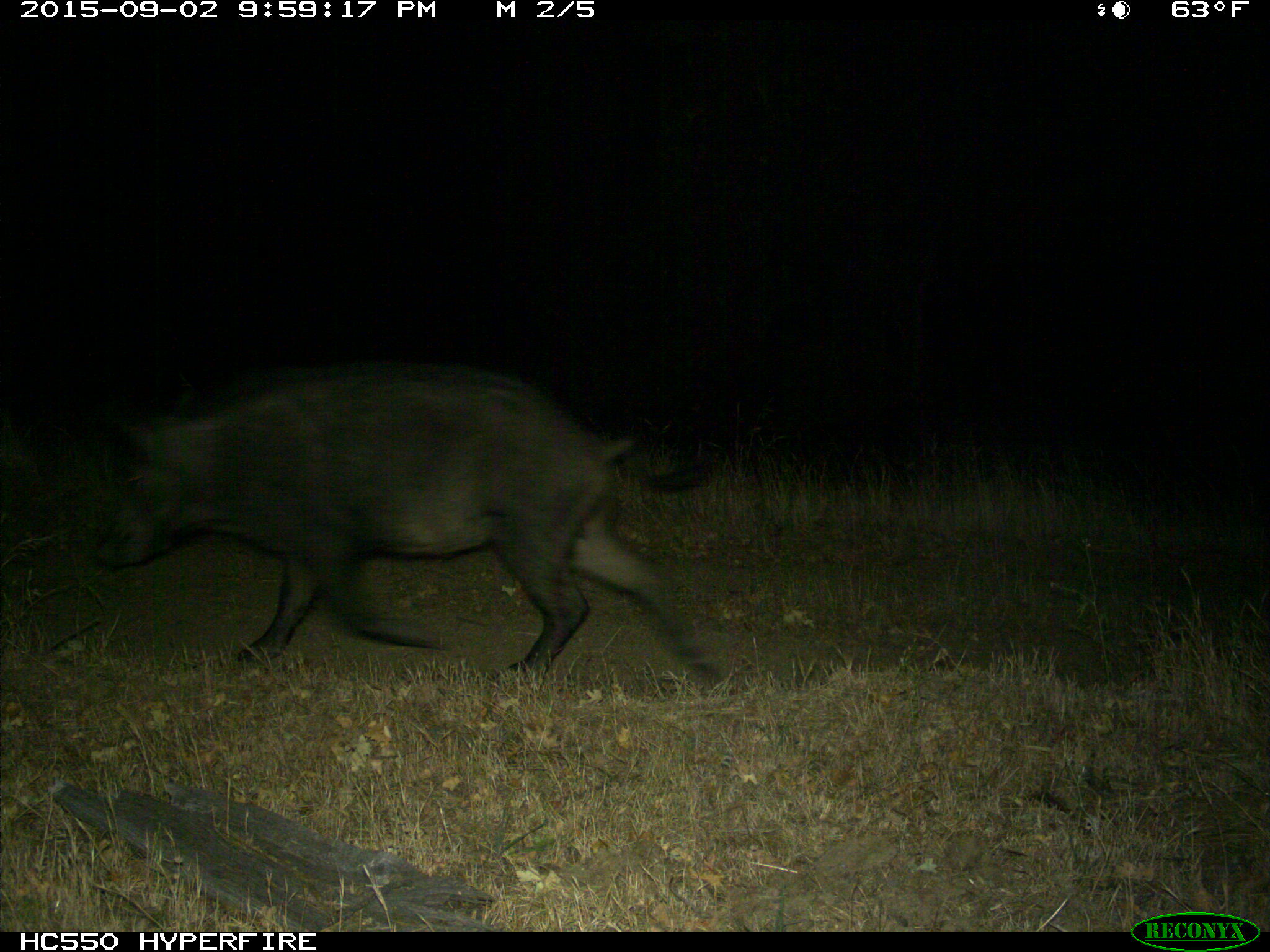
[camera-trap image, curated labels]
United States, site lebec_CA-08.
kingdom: Animalia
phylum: Chordata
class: Mammalia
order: Artiodactyla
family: Suidae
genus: Sus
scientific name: Sus scrofa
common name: wild boar